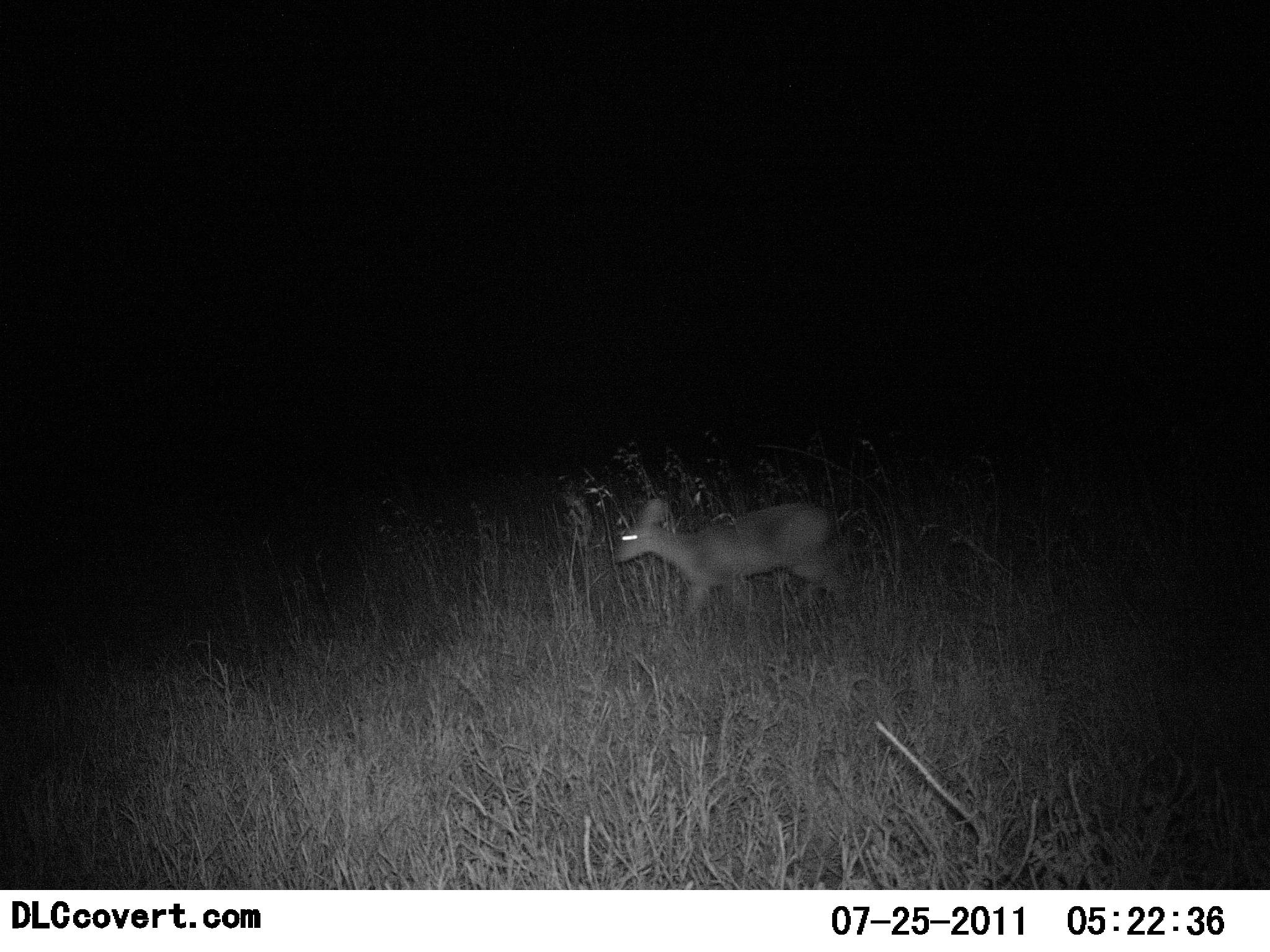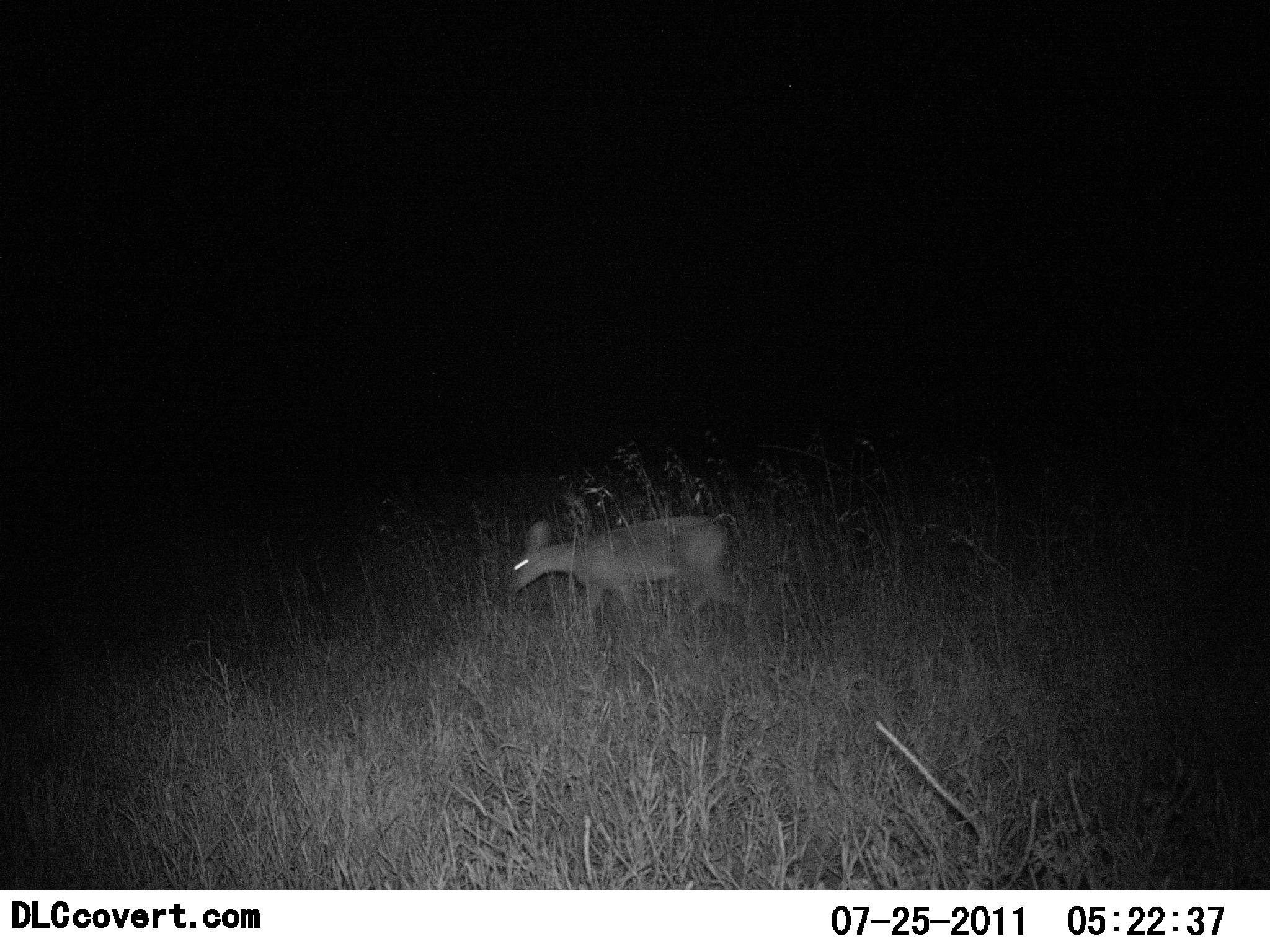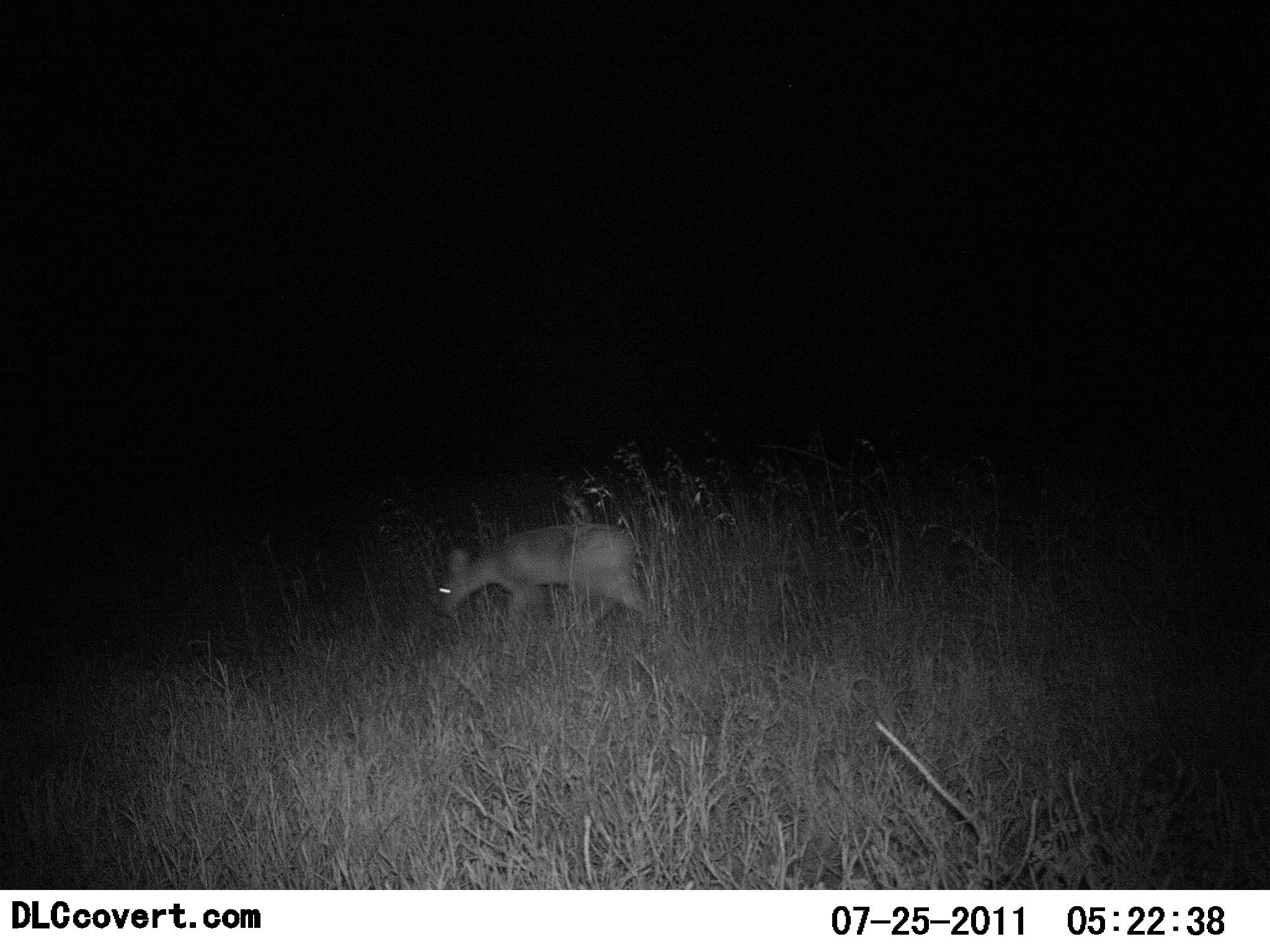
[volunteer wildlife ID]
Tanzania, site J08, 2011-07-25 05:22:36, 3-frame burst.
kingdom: Animalia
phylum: Chordata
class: Mammalia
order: Artiodactyla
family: Bovidae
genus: Madoqua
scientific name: Madoqua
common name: dikdik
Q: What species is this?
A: Dikdik (Madoqua).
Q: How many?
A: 1.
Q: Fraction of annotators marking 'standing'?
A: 10%.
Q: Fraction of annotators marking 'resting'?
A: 0%.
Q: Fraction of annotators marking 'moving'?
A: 100%.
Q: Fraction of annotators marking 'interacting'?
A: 0%.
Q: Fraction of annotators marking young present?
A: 0%.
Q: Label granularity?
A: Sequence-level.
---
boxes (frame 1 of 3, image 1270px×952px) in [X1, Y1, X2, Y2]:
animal: [615, 496, 852, 628]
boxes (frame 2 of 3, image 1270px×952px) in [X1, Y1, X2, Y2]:
animal: [506, 515, 757, 628]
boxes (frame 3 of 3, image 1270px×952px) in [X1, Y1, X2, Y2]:
animal: [431, 521, 665, 639]